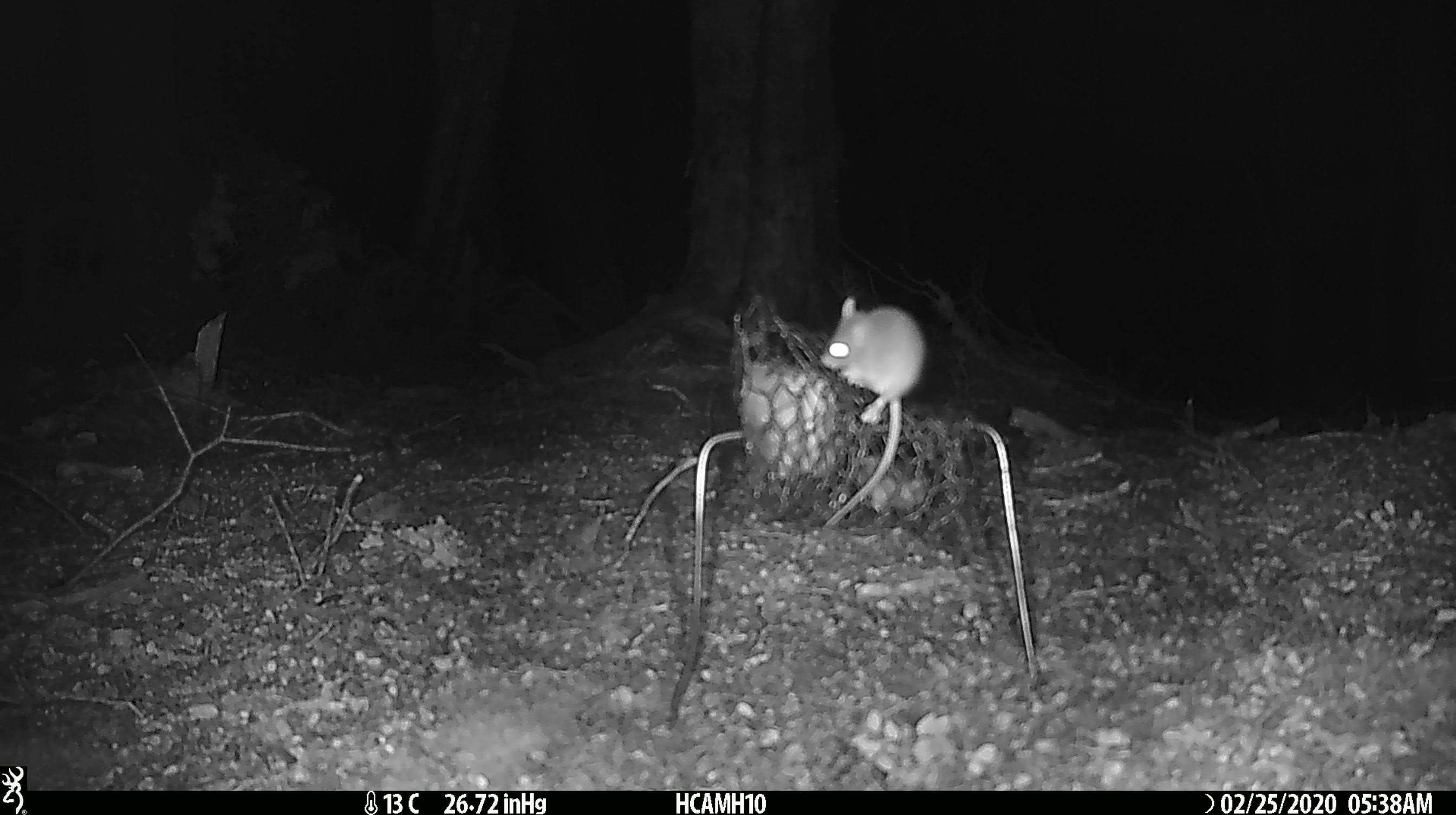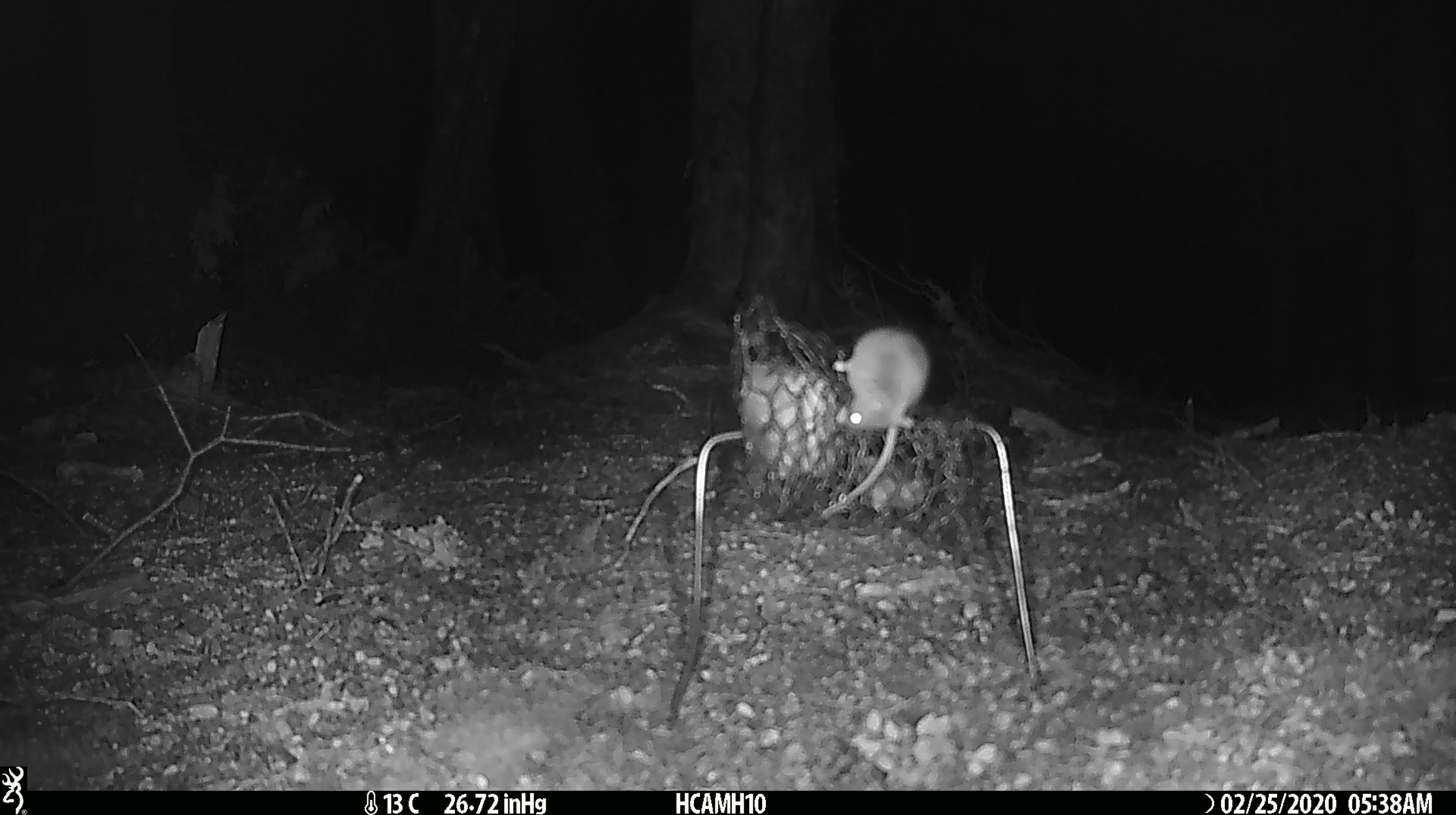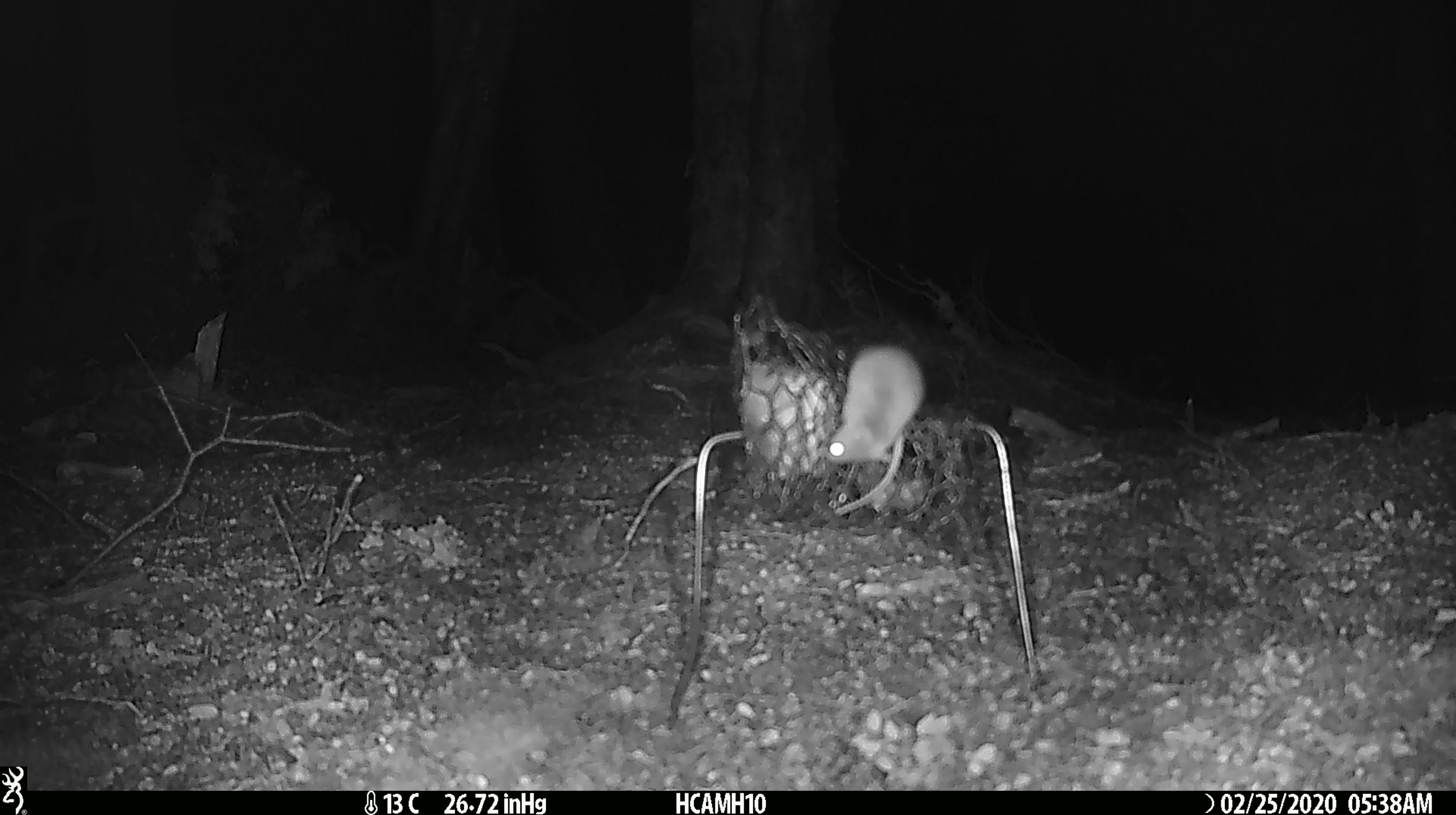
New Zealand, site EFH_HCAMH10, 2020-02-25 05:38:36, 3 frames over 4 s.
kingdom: Animalia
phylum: Chordata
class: Mammalia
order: Rodentia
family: Muridae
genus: Mus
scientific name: Mus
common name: mouse